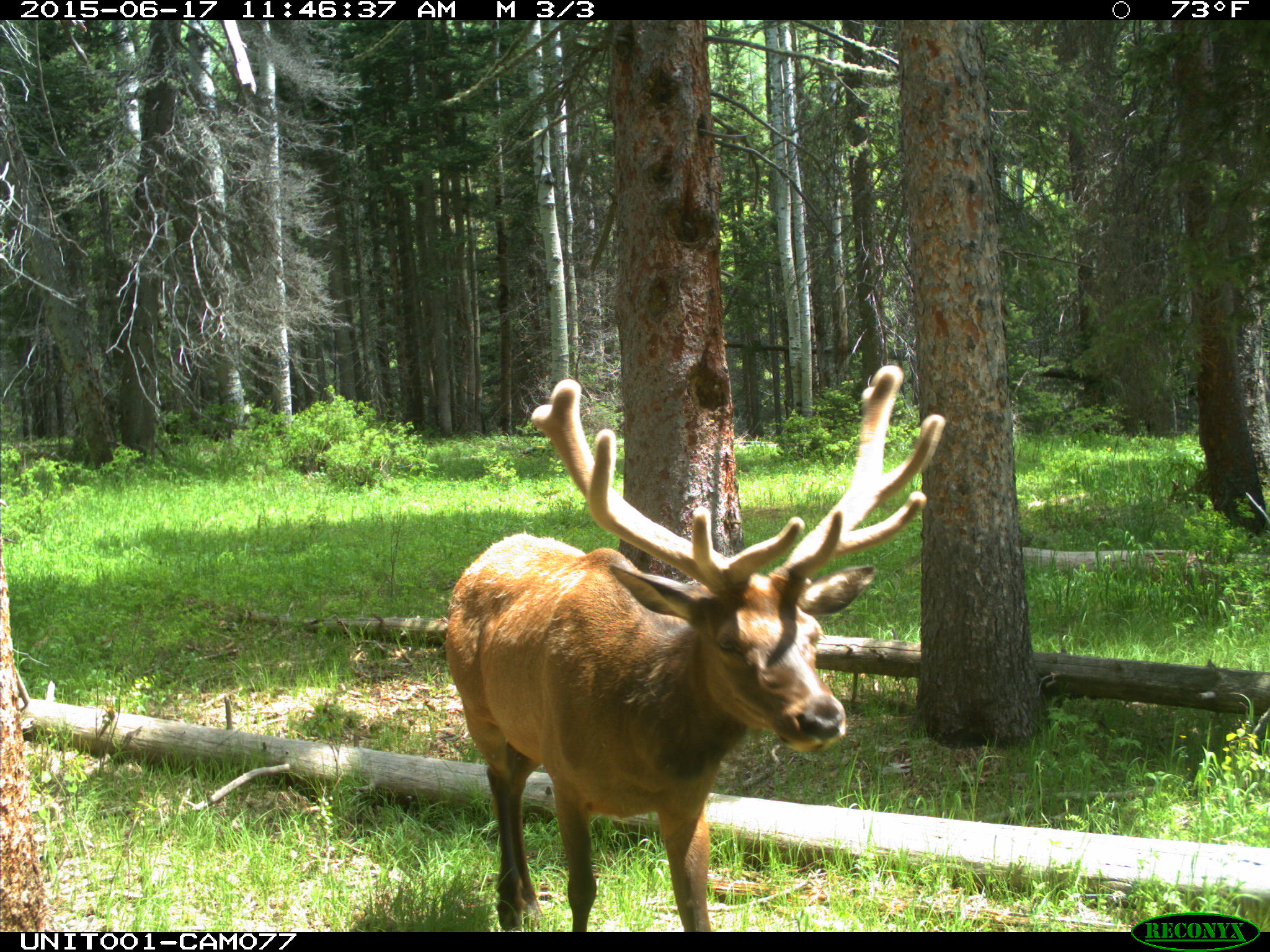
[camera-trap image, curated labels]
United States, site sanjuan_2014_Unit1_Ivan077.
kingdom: Animalia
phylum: Chordata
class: Mammalia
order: Artiodactyla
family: Cervidae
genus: Cervus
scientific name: Cervus elaphus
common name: red deer